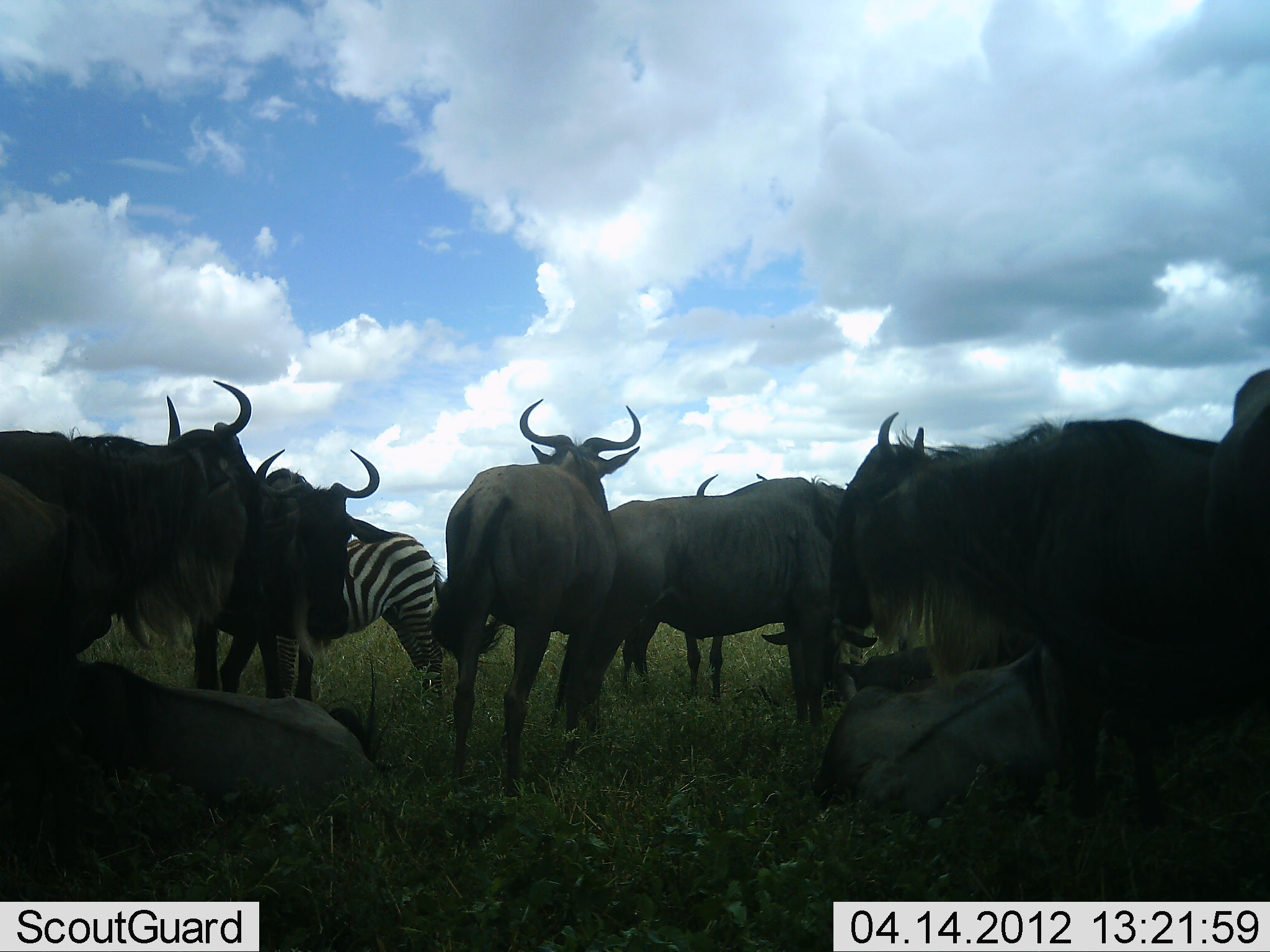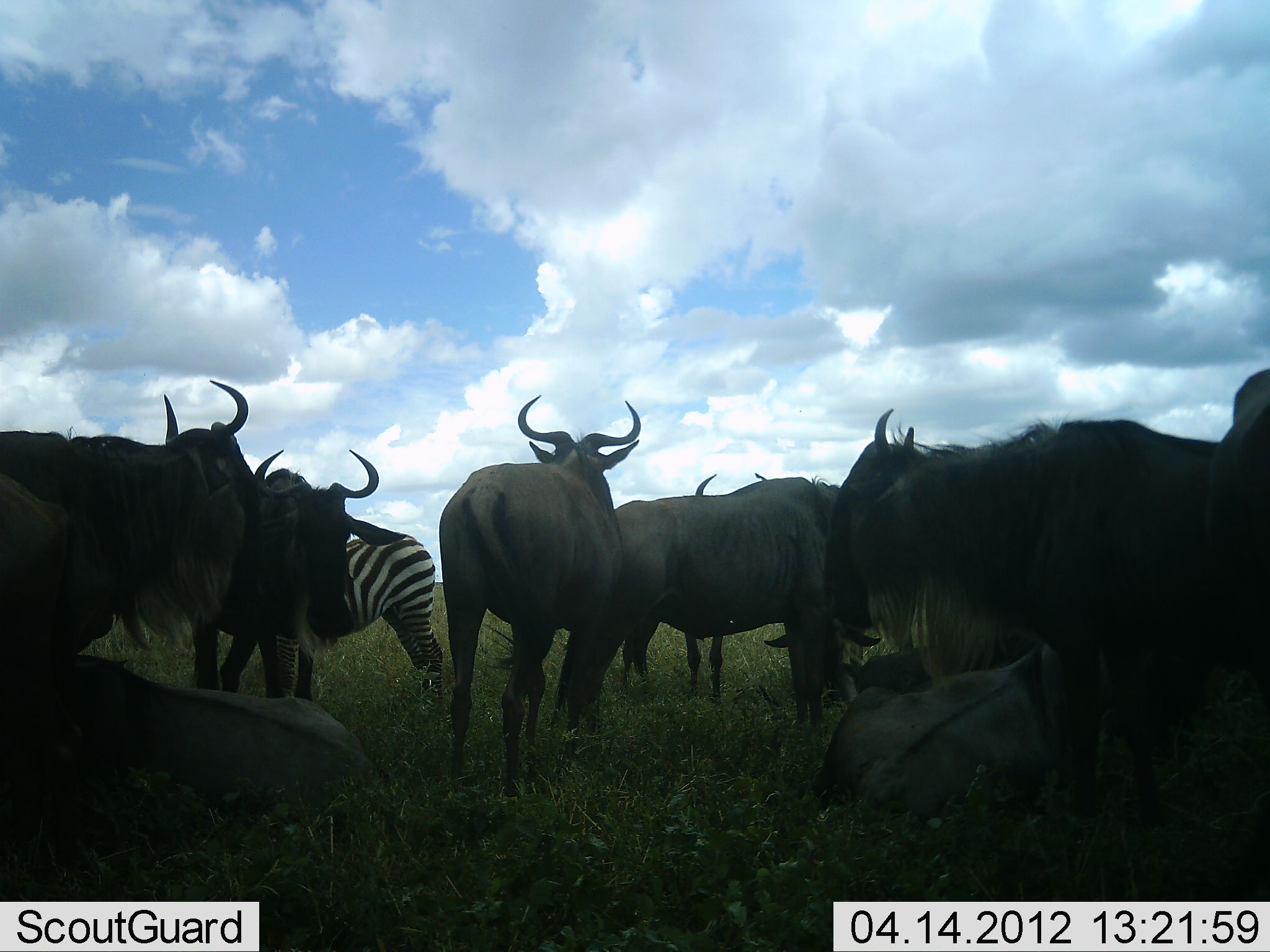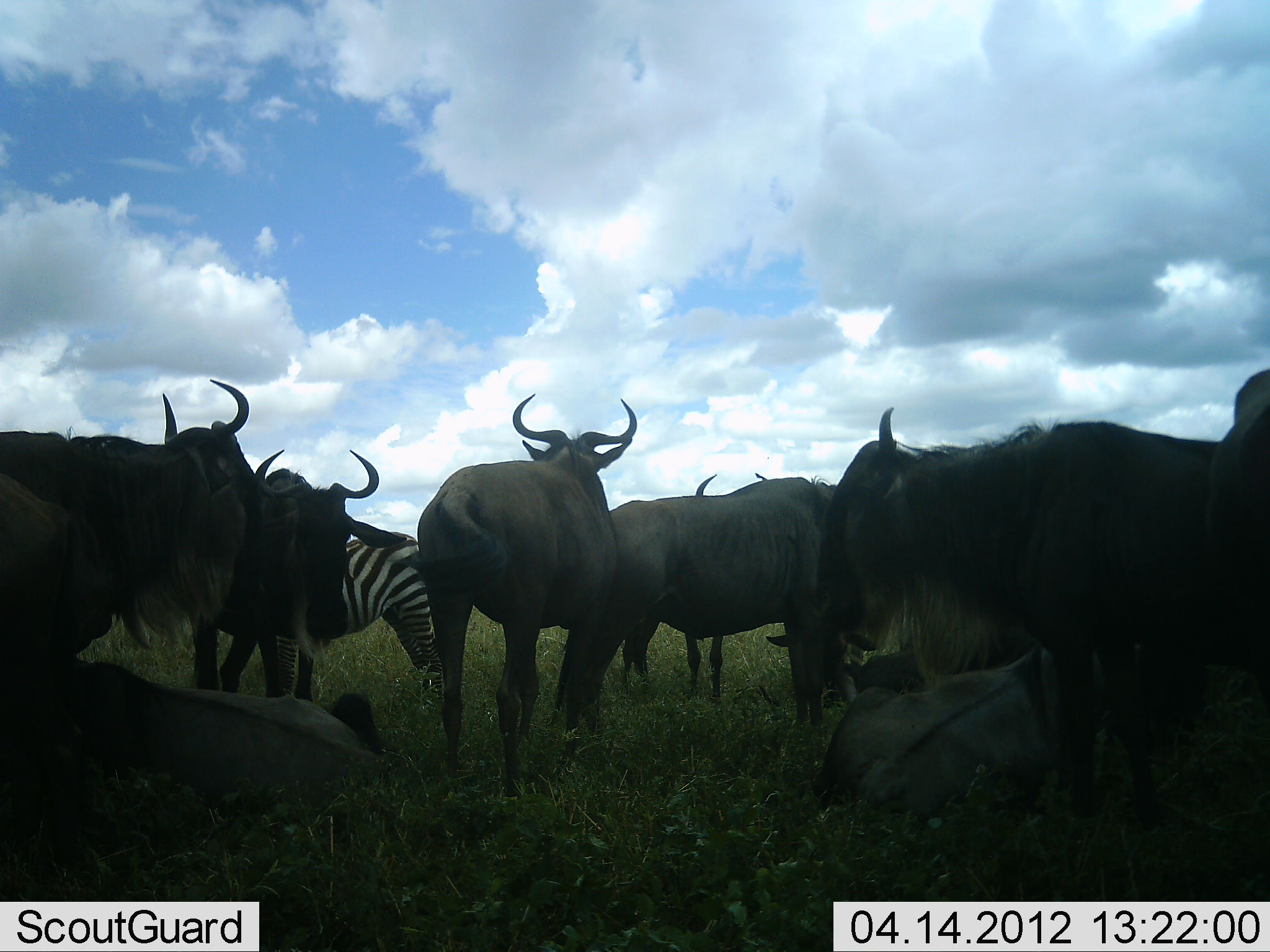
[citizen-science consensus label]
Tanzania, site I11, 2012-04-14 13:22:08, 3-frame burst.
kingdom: Animalia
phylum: Chordata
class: Mammalia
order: Artiodactyla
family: Bovidae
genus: Connochaetes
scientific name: Connochaetes taurinus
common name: blue wildebeest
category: wildebeest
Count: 10.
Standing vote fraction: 83%.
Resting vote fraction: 91%.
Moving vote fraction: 4%.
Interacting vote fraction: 4%.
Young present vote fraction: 0%.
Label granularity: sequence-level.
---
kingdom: Animalia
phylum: Chordata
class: Mammalia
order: Perissodactyla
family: Equidae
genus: Equus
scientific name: Equus quagga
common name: plains zebra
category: zebra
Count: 1.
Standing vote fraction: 89%.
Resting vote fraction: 0%.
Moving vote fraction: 0%.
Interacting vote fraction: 5%.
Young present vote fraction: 0%.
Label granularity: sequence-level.